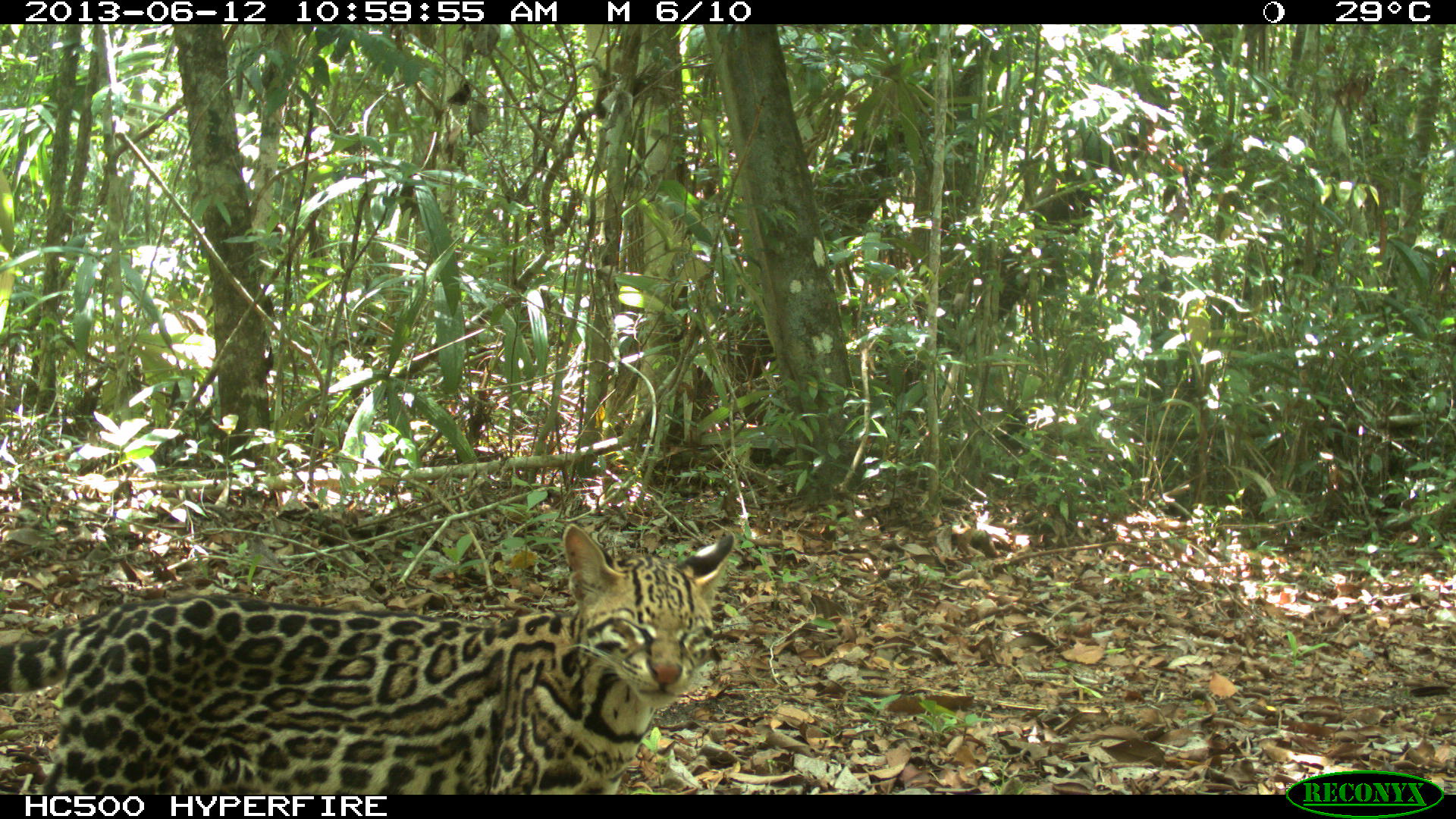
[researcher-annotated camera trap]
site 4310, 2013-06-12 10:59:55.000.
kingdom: Animalia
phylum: Chordata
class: Mammalia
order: Carnivora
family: Felidae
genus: Leopardus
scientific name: Leopardus pardalis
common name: ocelot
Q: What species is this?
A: Leopardus pardalis (ocelot).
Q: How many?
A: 1.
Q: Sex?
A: Female.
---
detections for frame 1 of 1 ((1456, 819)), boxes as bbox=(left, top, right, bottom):
leopardus pardalis: bbox=(0, 522, 733, 795)